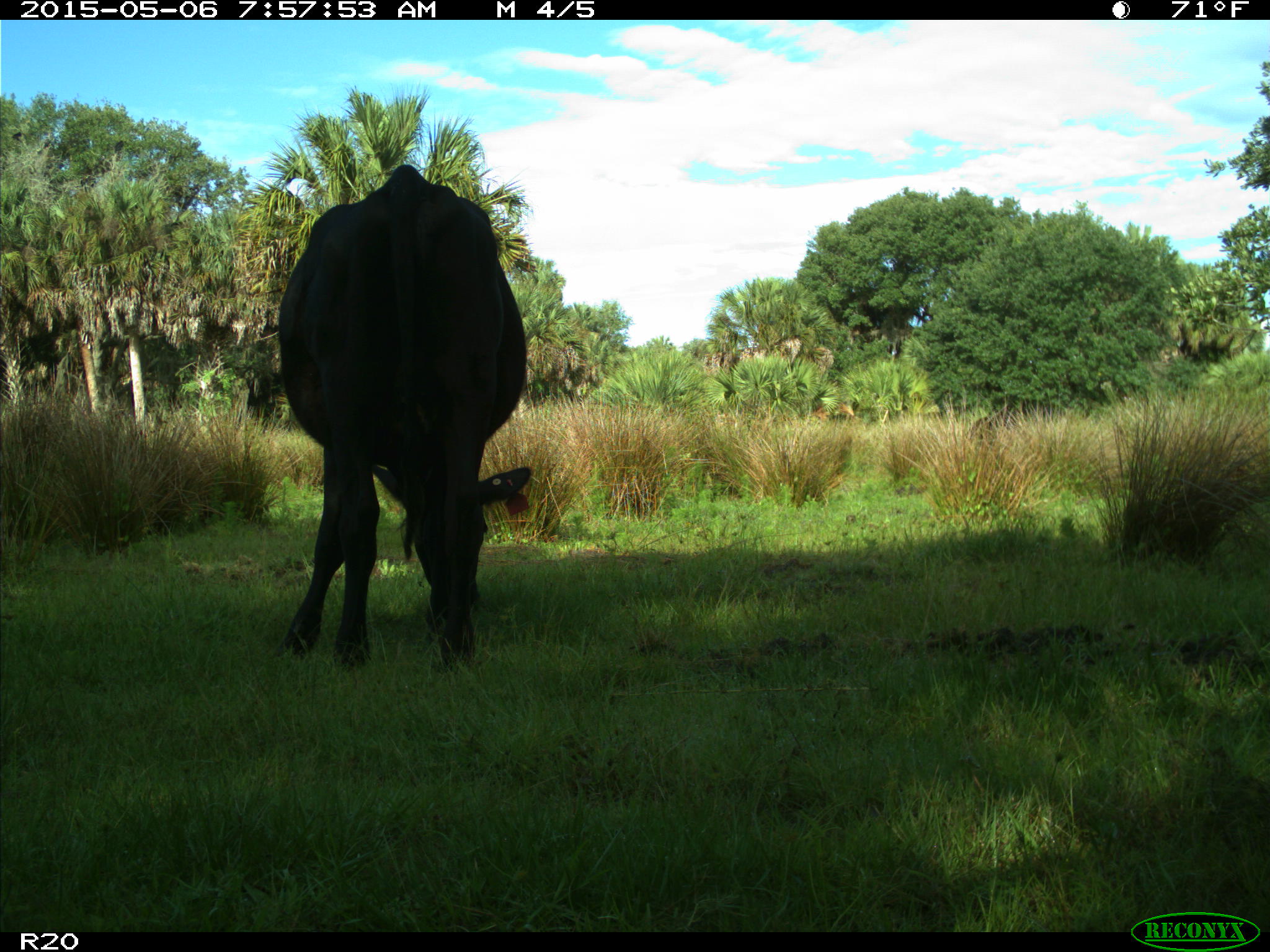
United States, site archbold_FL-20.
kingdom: Animalia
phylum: Chordata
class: Mammalia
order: Artiodactyla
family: Bovidae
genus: Bos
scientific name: Bos taurus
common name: domestic cow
Bos taurus (domestic cow).